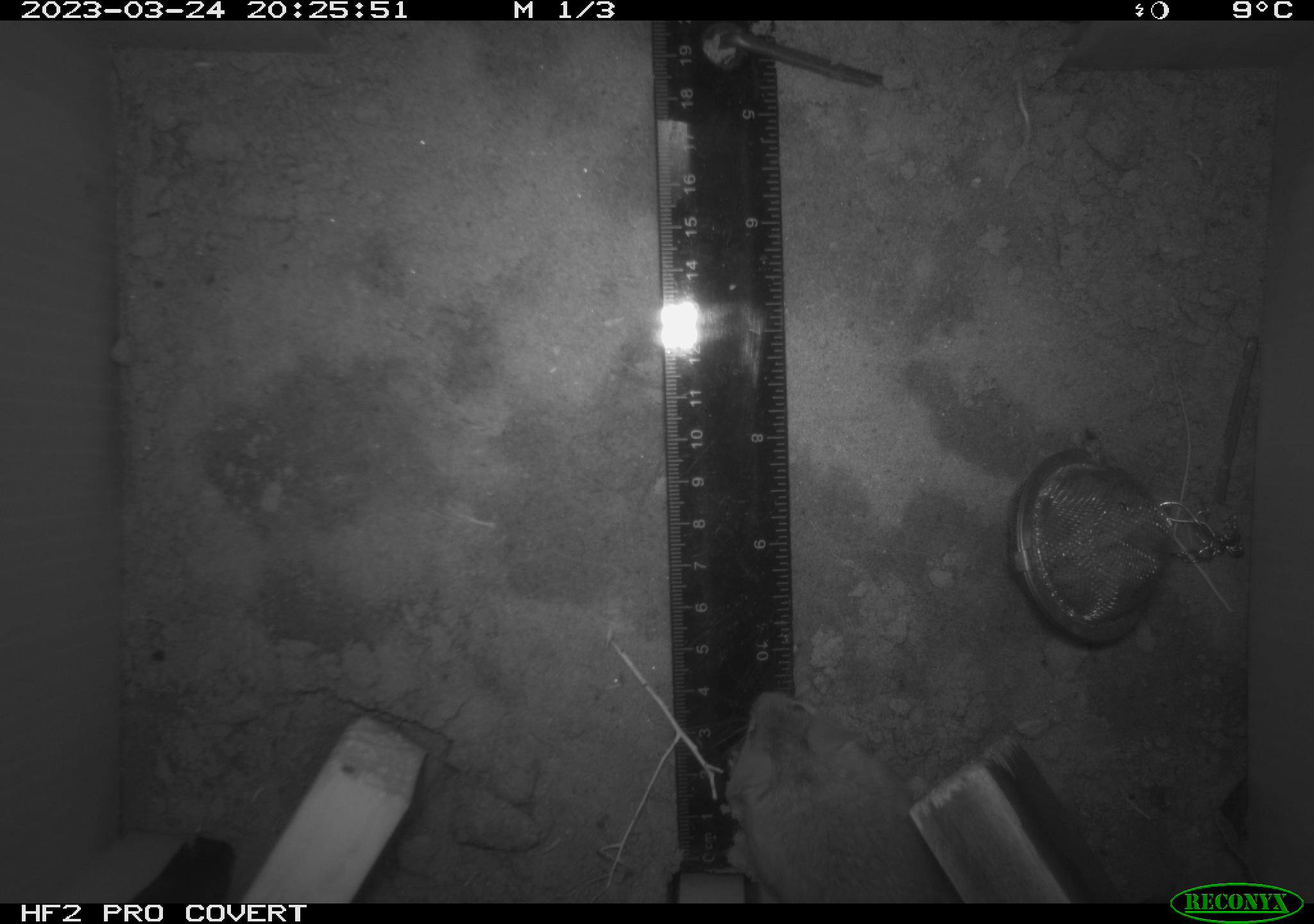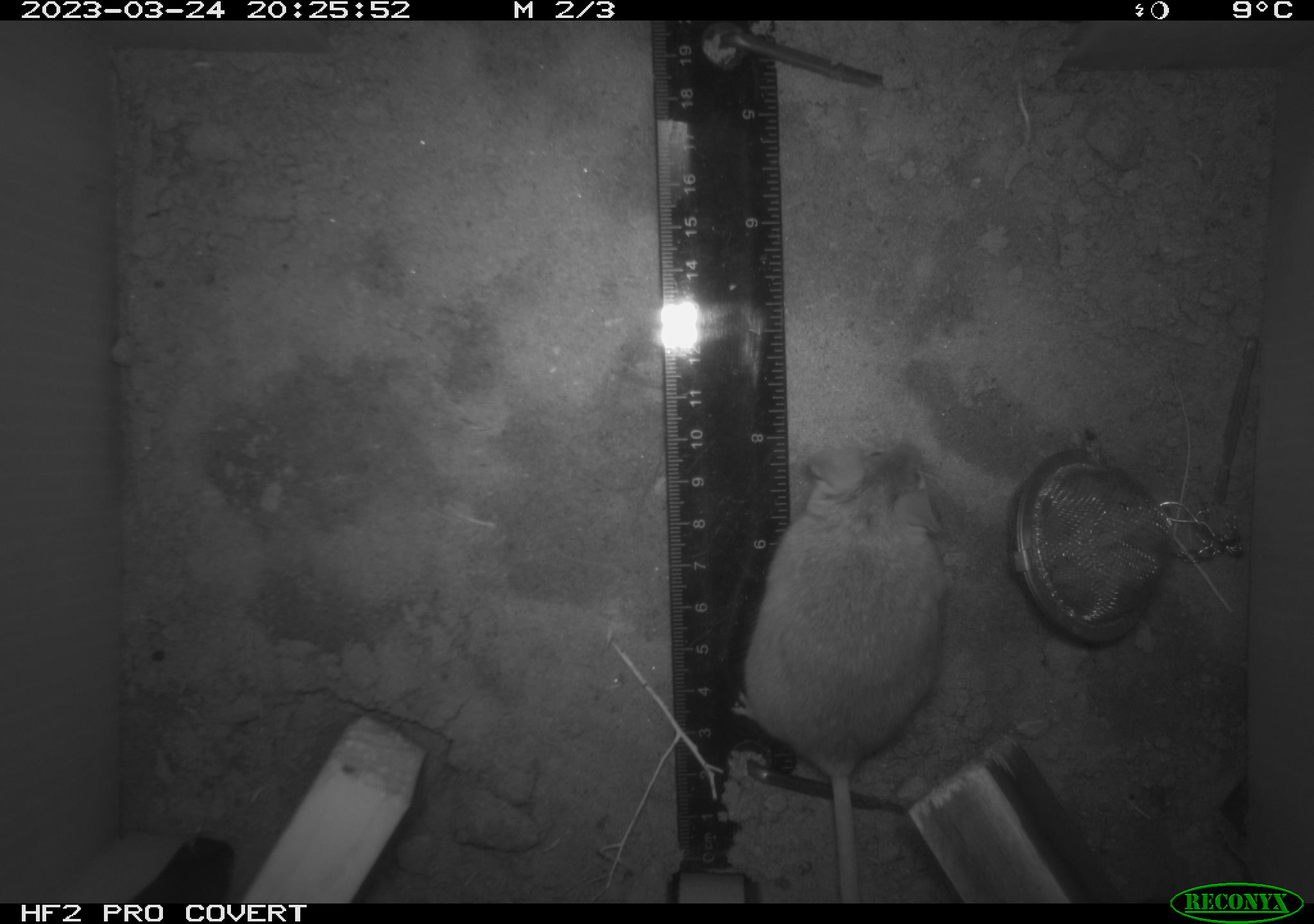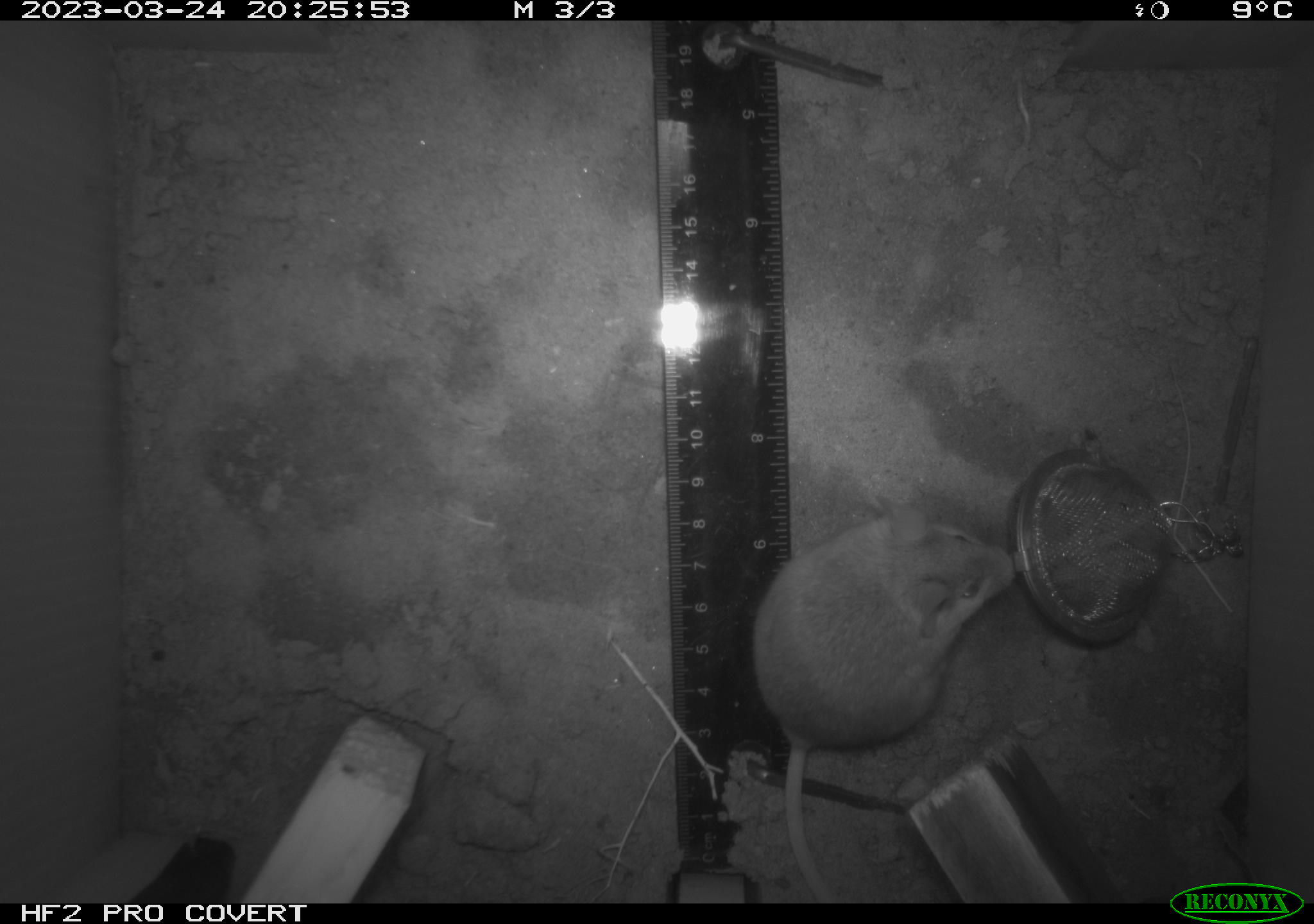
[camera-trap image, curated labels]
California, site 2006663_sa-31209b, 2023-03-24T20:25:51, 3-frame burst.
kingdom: Animalia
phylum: Chordata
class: Mammalia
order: Rodentia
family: Cricetidae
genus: Peromyscus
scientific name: Peromyscus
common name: deer mice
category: peromyscus species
Peromyscus species (deer mice) (Peromyscus).